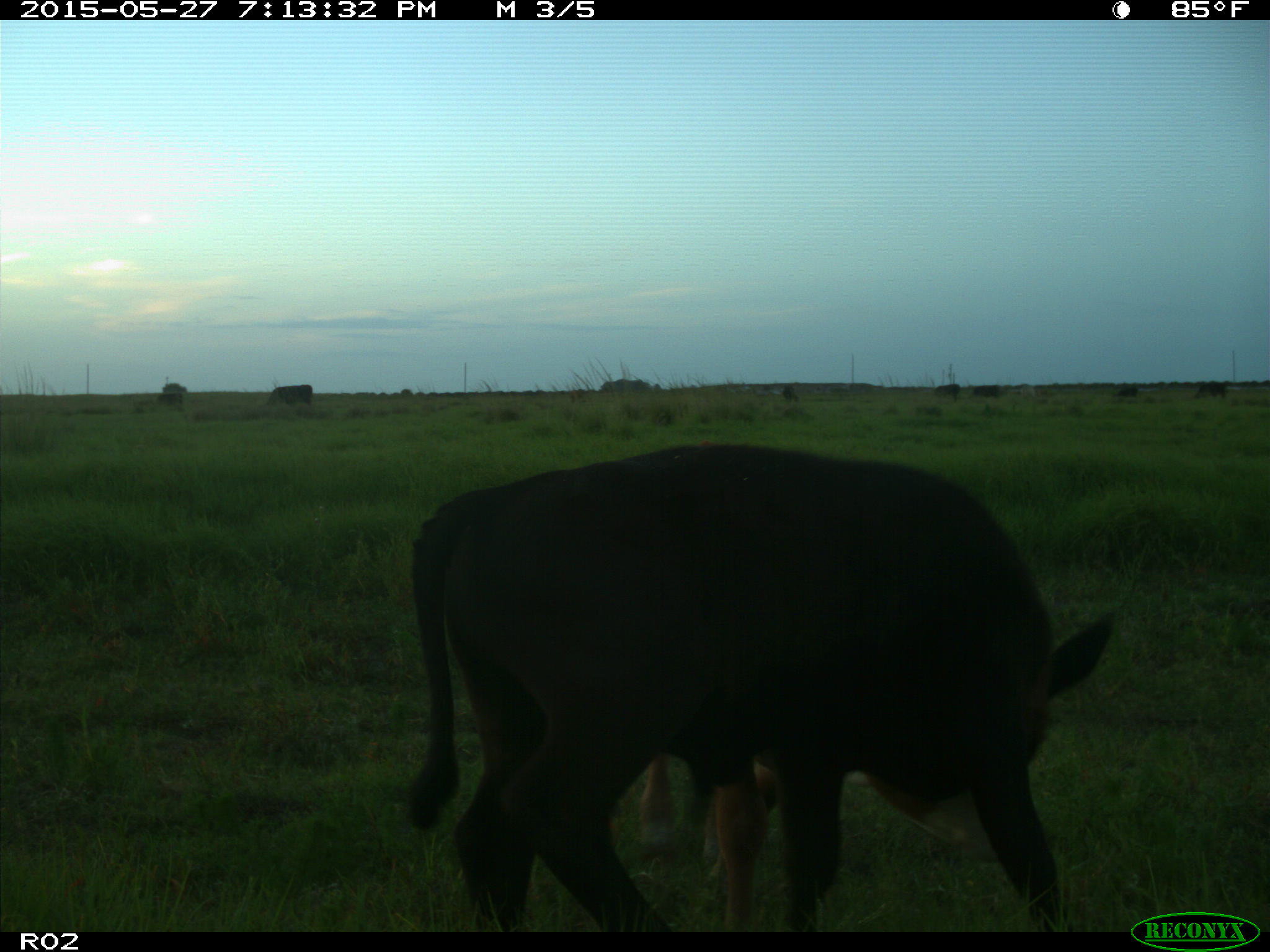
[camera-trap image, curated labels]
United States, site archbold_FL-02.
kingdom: Animalia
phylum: Chordata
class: Mammalia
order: Artiodactyla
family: Bovidae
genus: Bos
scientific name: Bos taurus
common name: domestic cow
Bos taurus (domestic cow).